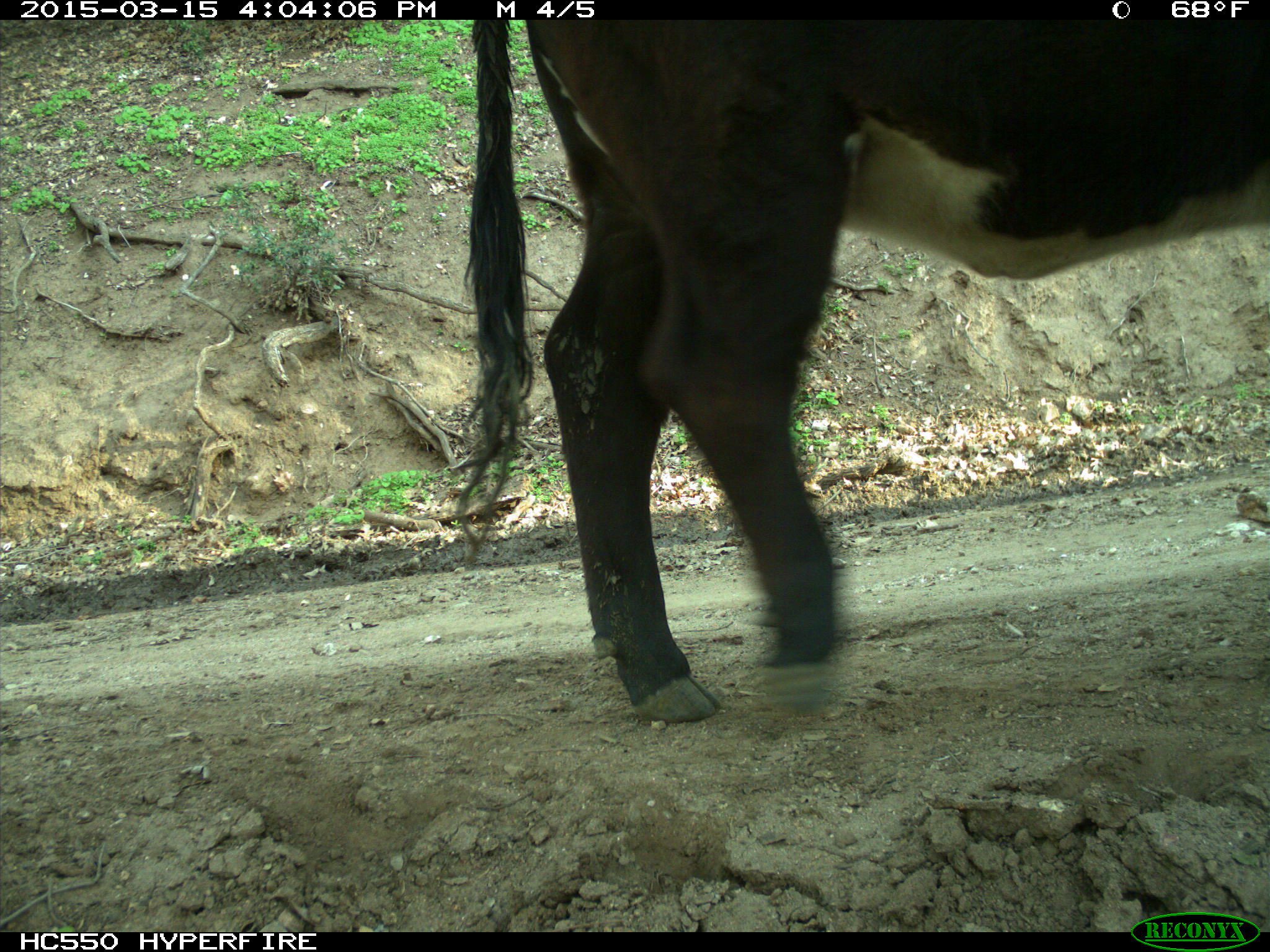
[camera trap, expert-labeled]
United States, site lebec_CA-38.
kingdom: Animalia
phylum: Chordata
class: Mammalia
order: Artiodactyla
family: Bovidae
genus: Bos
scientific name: Bos taurus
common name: domestic cow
Bos taurus (domestic cow).